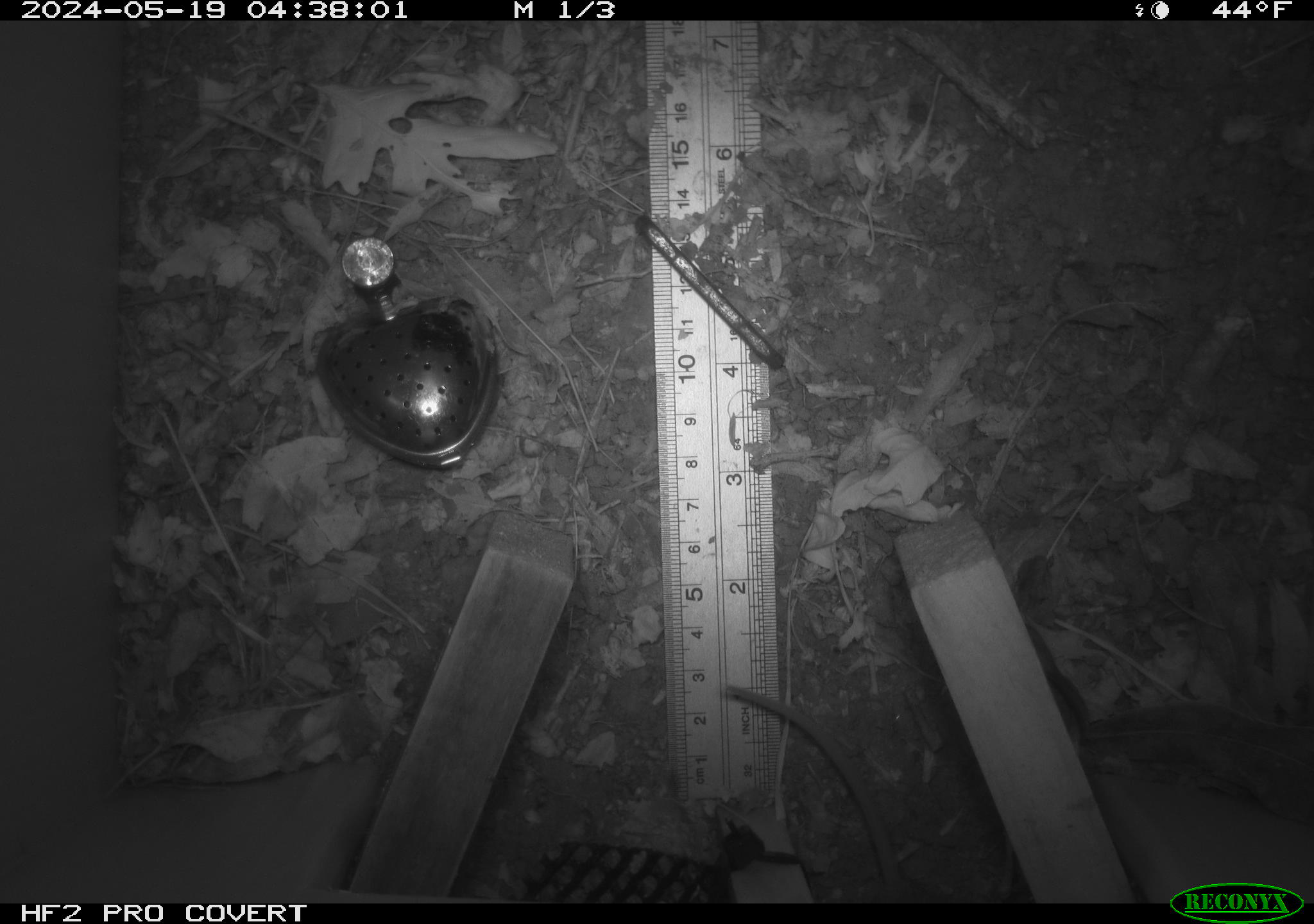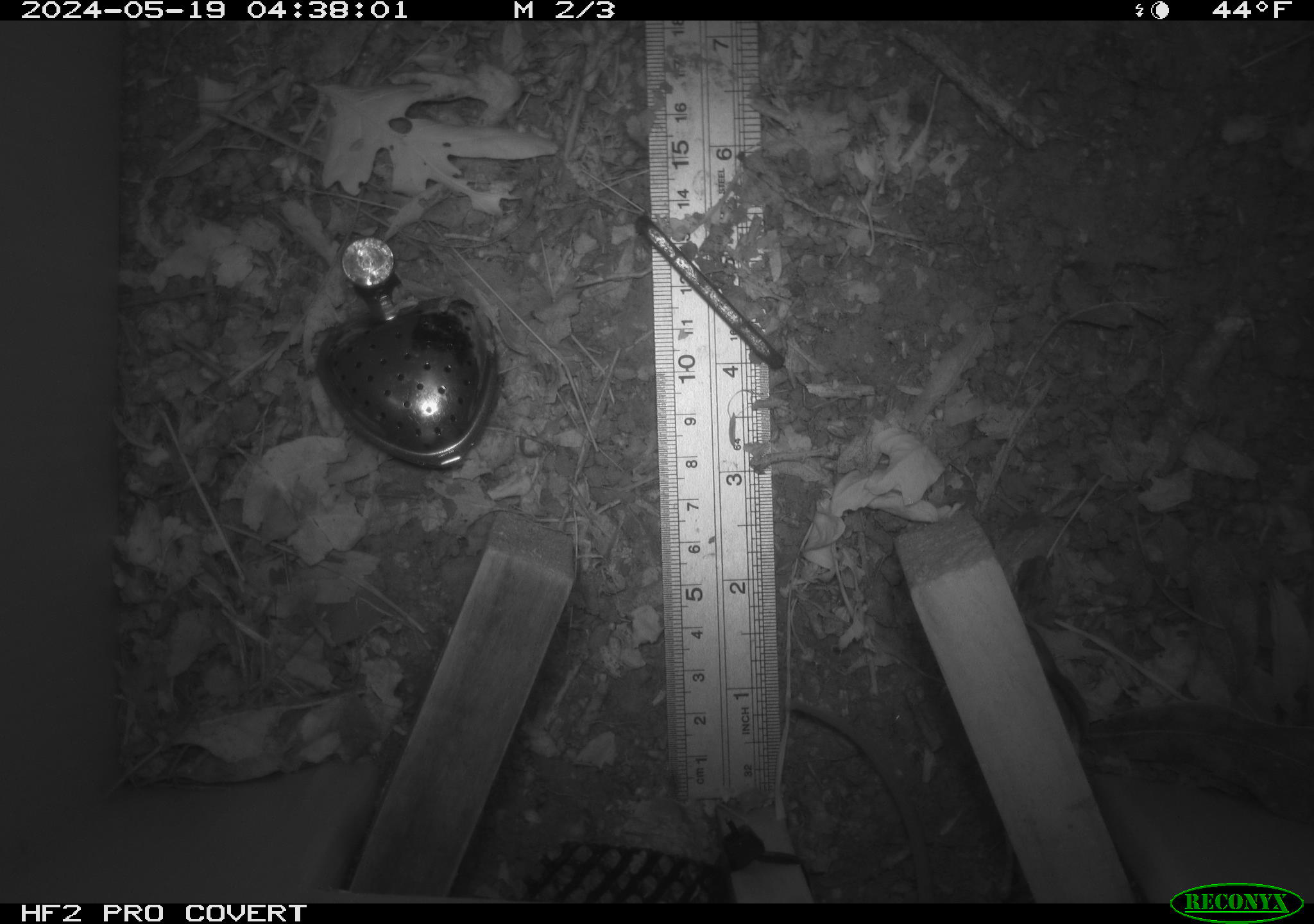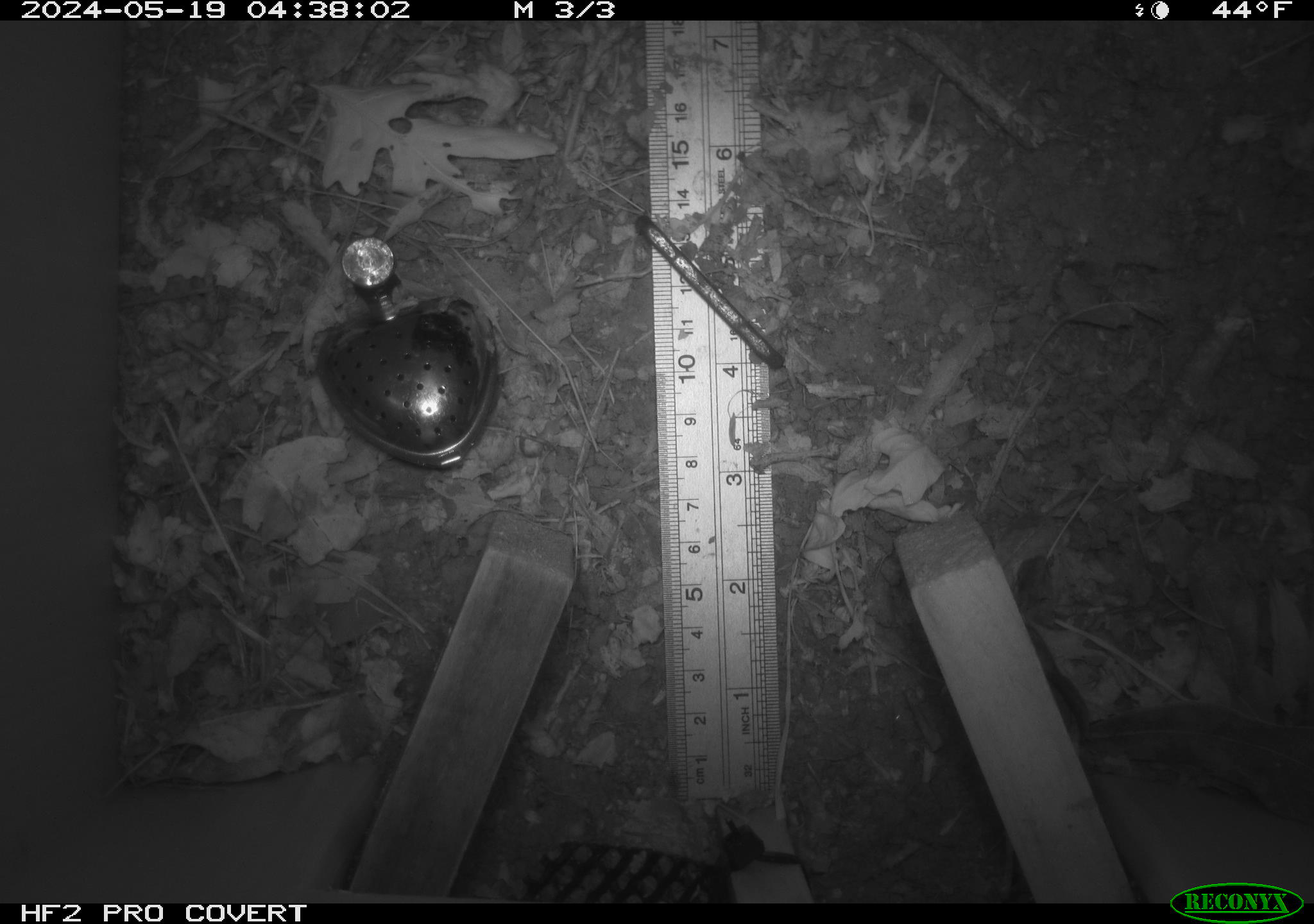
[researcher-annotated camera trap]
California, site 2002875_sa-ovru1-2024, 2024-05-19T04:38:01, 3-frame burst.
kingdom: Animalia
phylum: Chordata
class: Mammalia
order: Rodentia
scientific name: Rodentia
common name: rodent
Rodent (Rodentia).